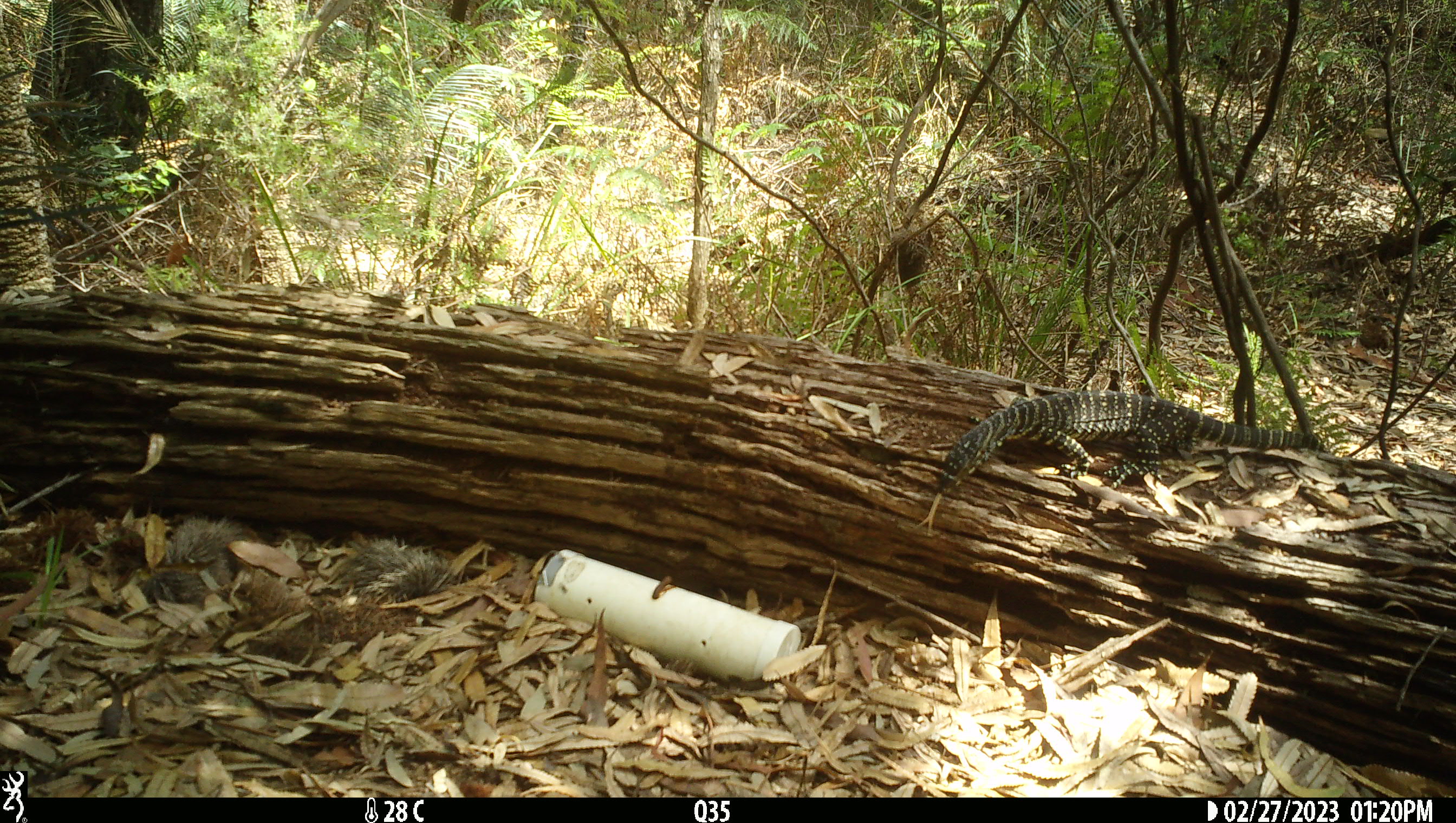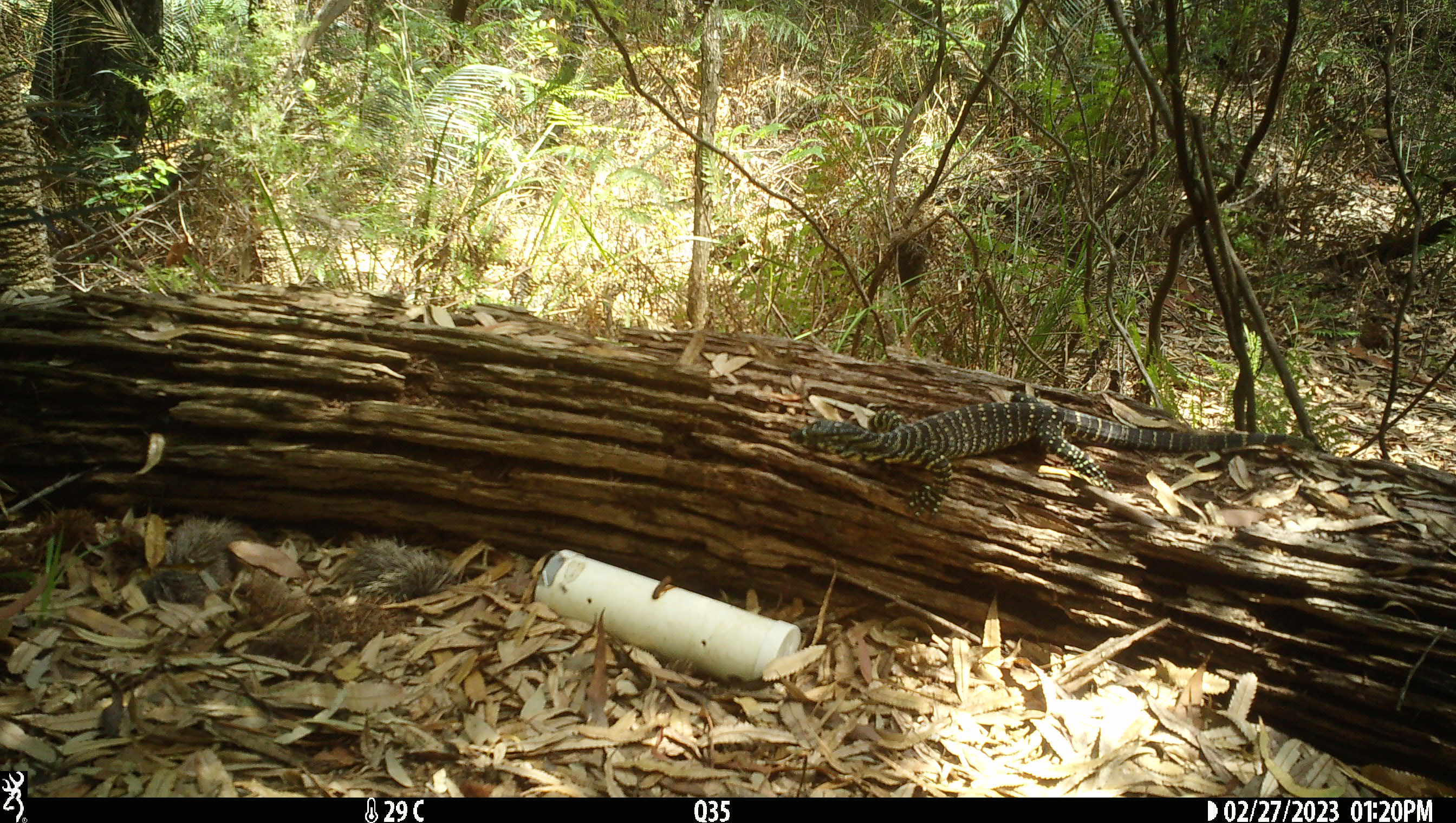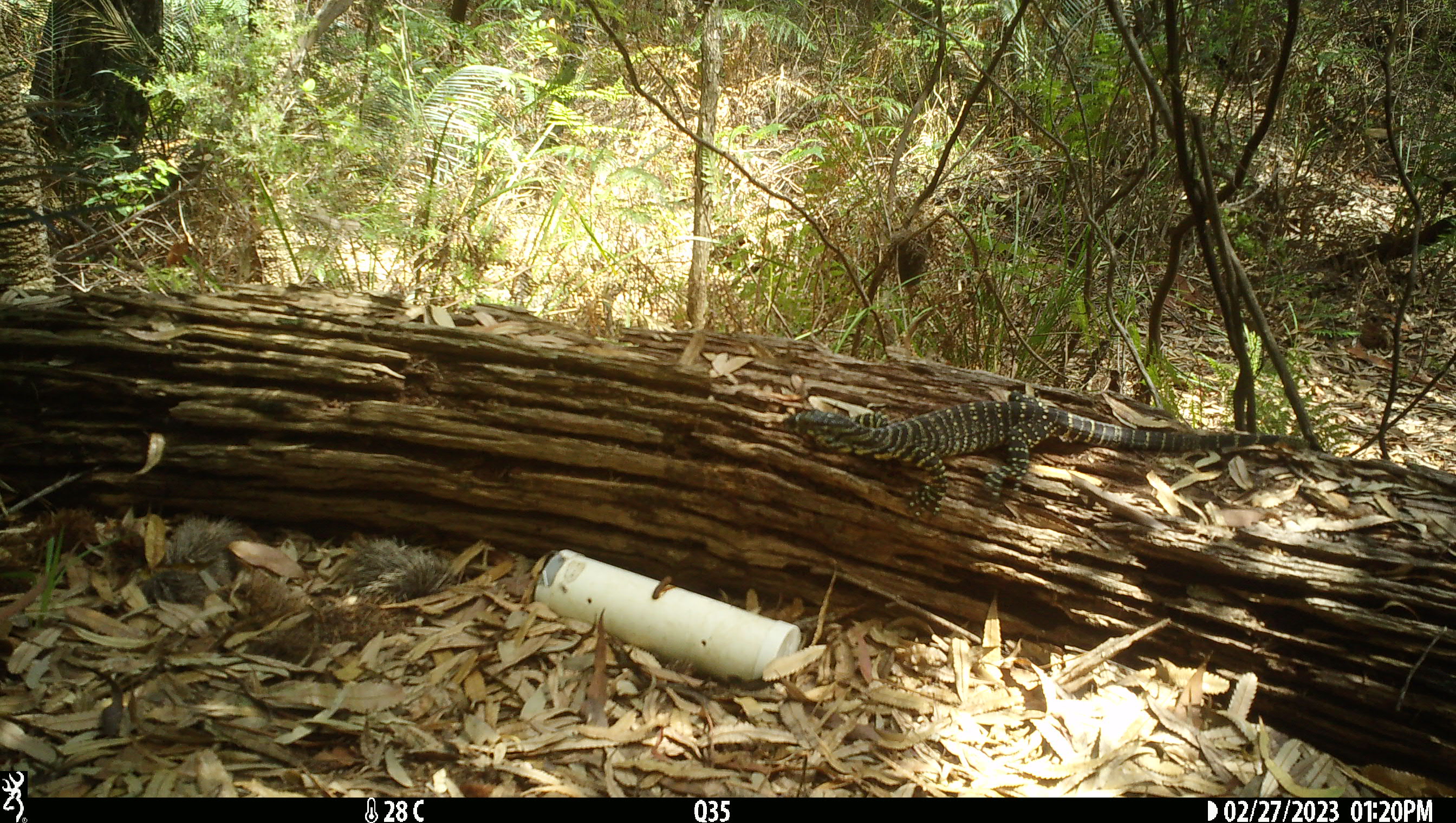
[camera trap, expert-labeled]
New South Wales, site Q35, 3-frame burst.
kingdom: Animalia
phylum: Chordata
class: Reptilia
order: Squamata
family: Varanidae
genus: Varanus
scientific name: Varanus varius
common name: lace monitor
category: goanna